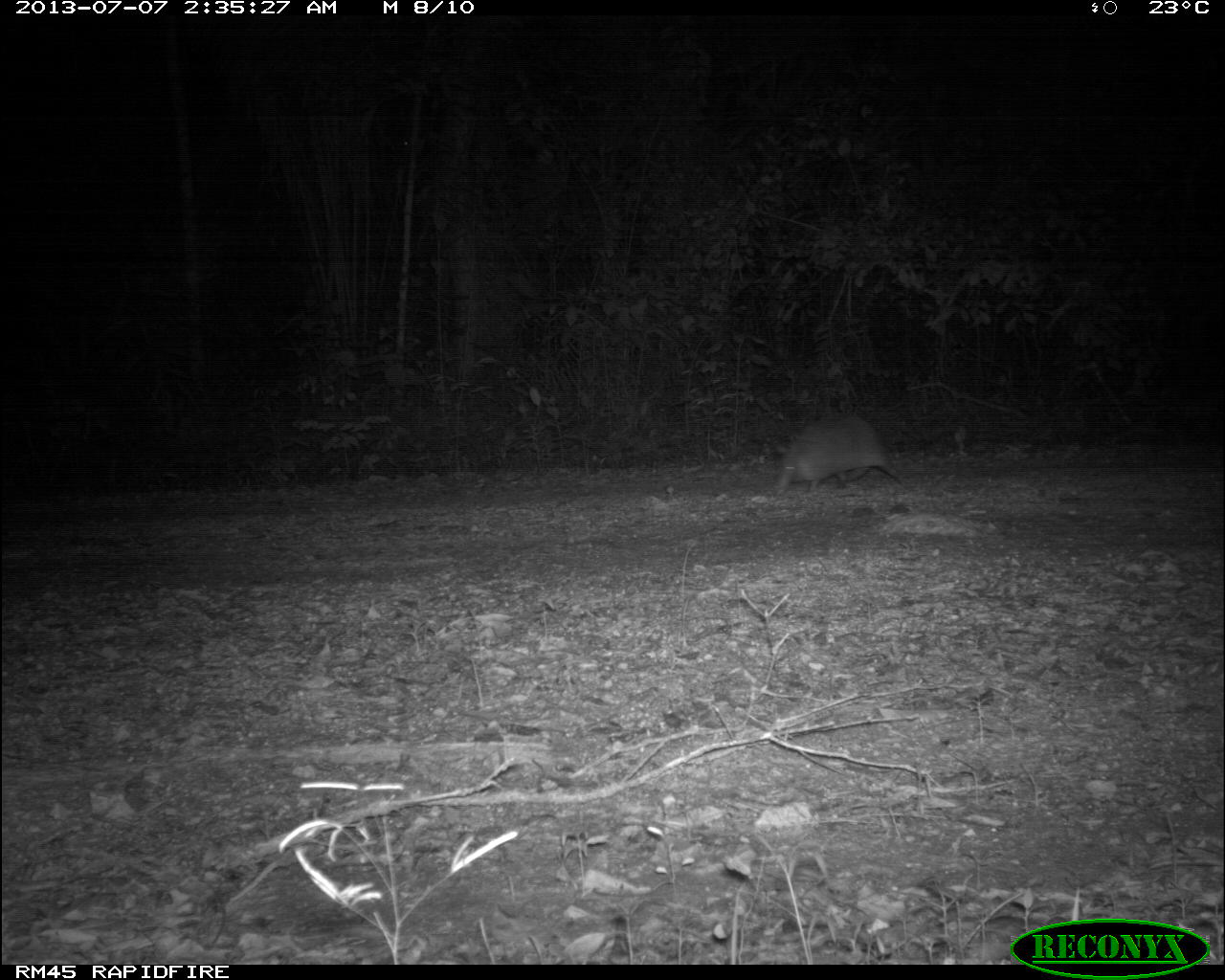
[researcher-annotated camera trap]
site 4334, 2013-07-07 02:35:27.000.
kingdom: Animalia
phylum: Chordata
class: Mammalia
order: Cingulata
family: Dasypodidae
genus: Dasypus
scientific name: Dasypus novemcinctus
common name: nine-banded armadillo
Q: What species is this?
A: Dasypus novemcinctus (nine-banded armadillo).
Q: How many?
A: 1.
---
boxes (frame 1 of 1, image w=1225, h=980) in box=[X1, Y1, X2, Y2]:
dasypus novemcinctus: box=[774, 412, 905, 498]